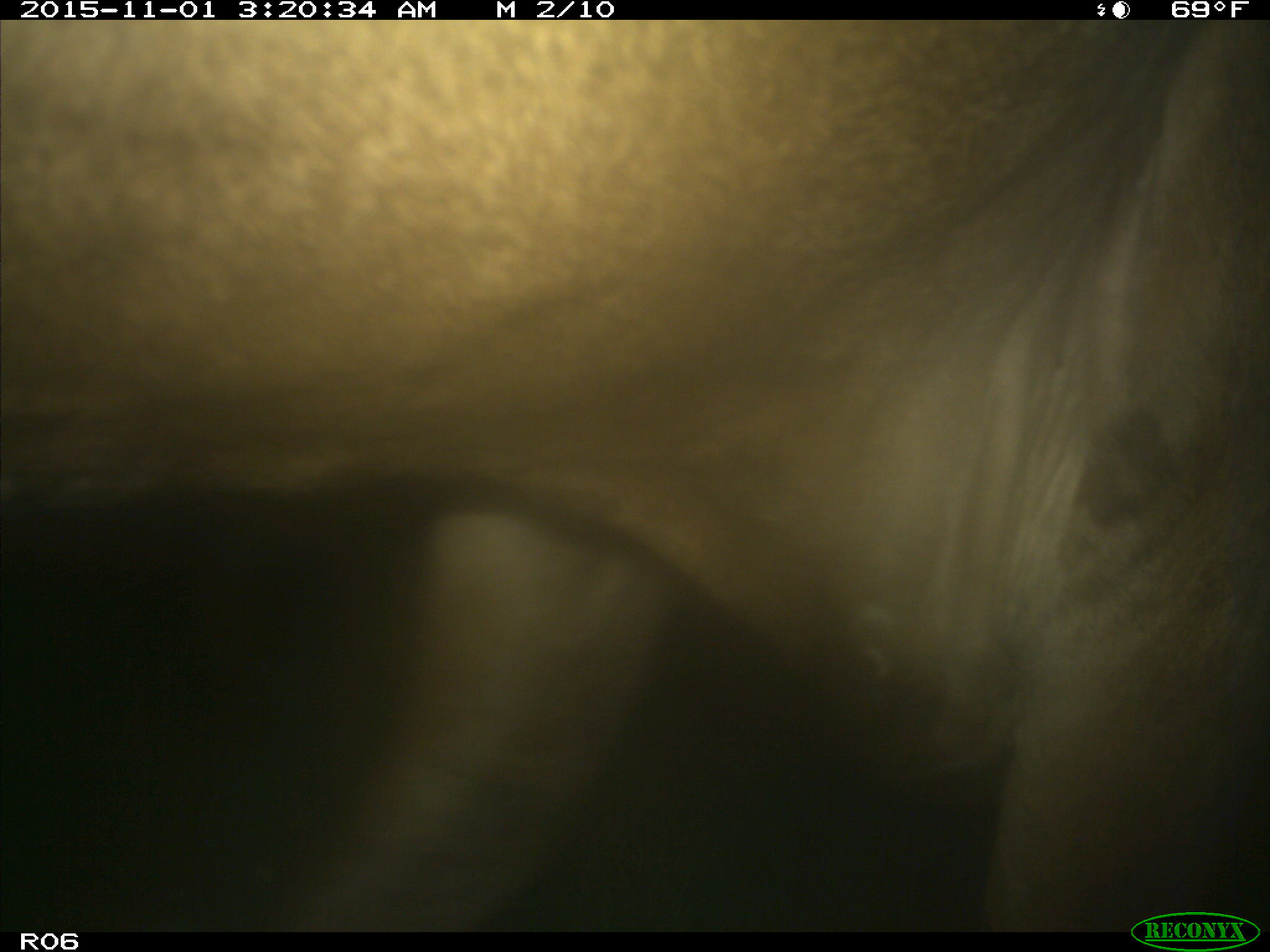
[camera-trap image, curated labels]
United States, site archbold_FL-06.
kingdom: Animalia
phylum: Chordata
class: Mammalia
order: Artiodactyla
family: Bovidae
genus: Bos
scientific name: Bos taurus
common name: domestic cow